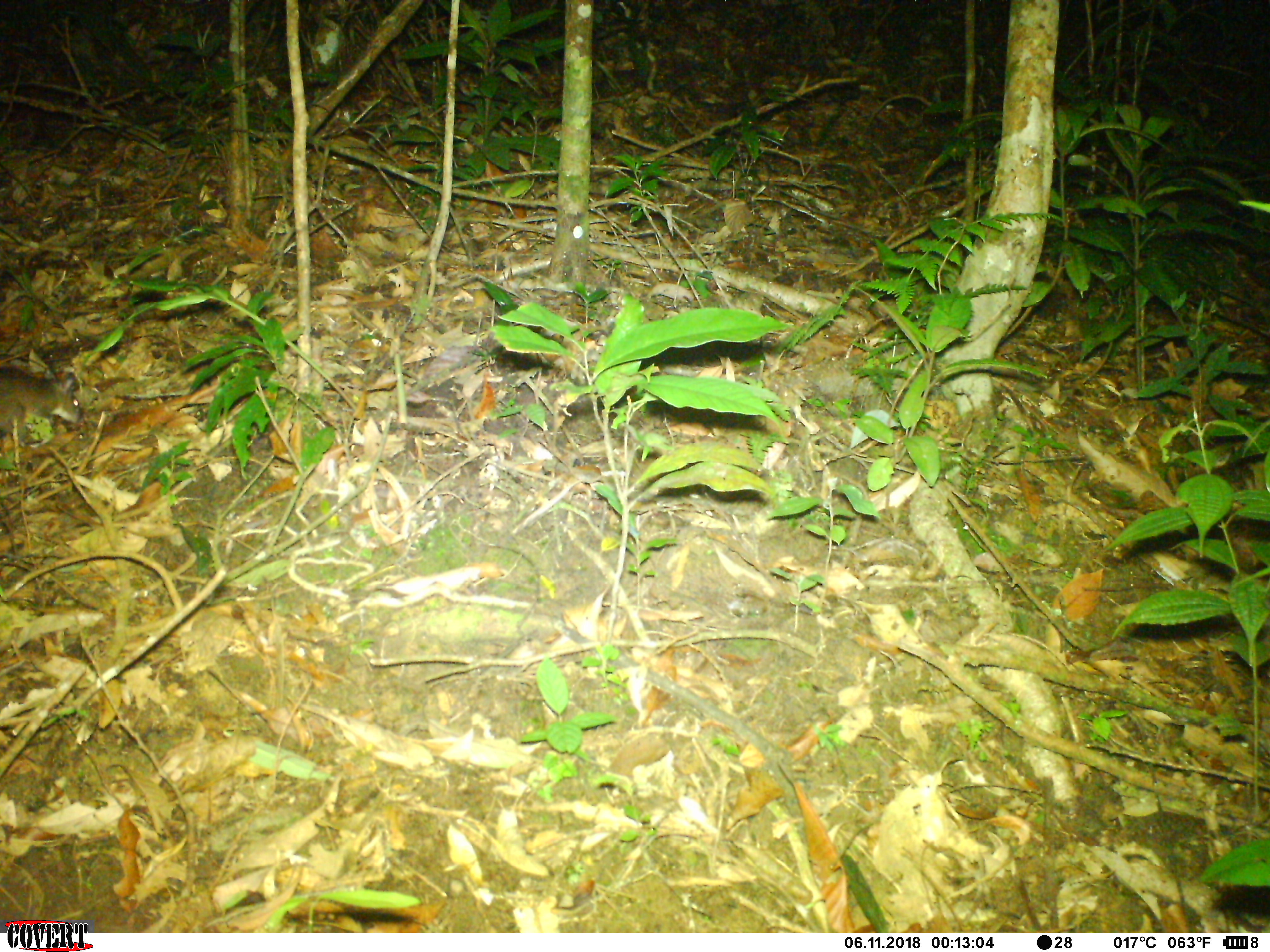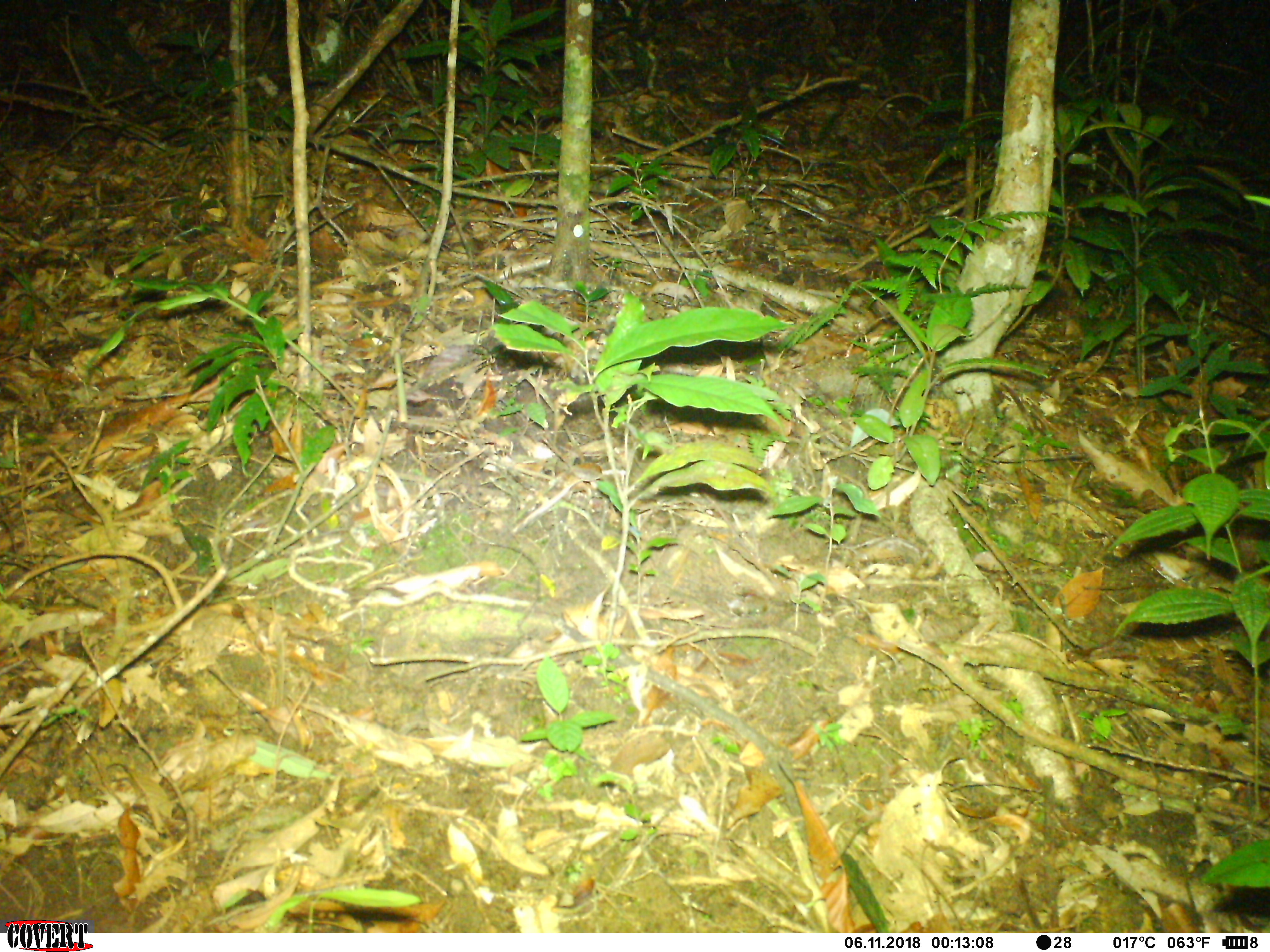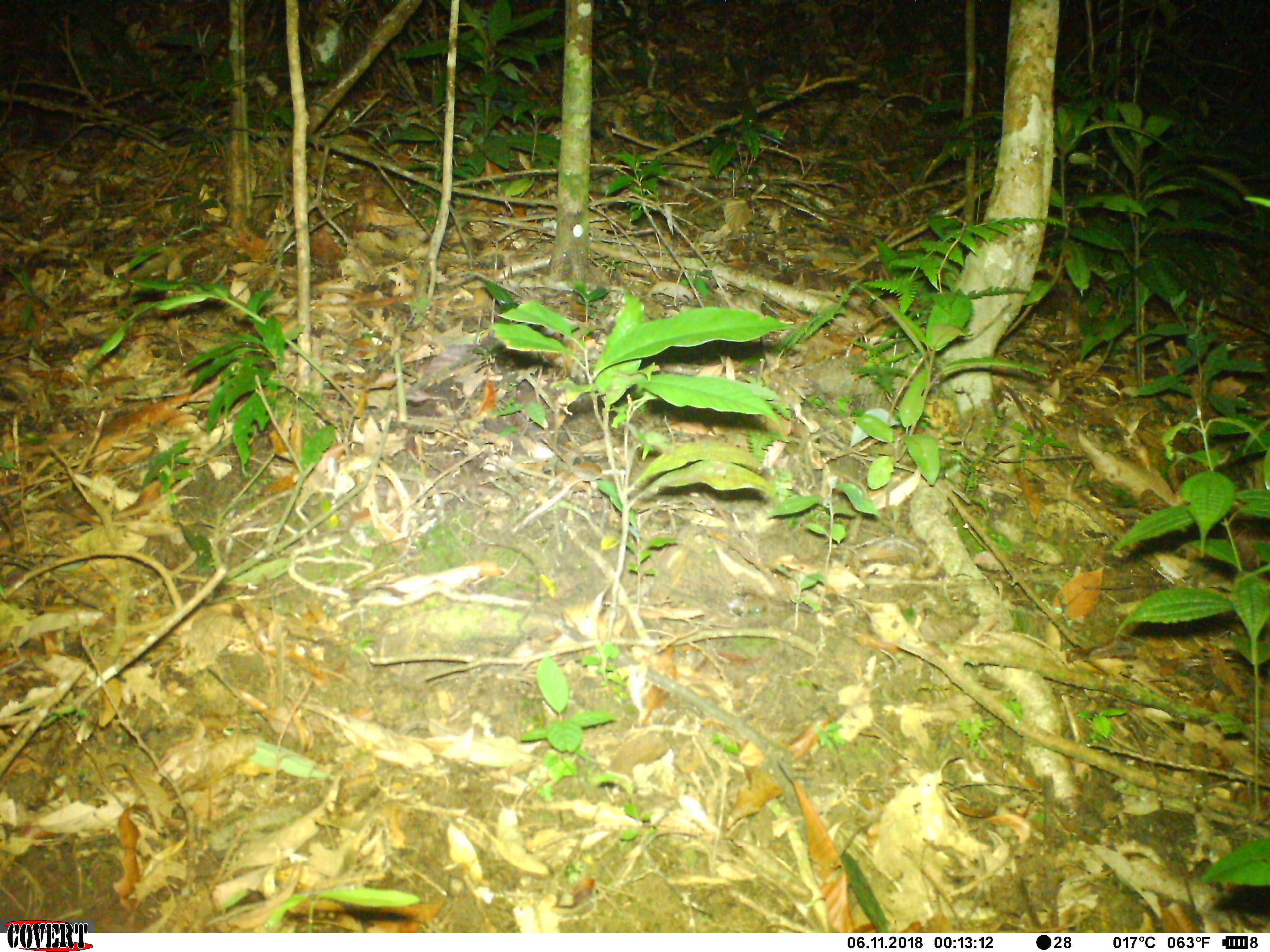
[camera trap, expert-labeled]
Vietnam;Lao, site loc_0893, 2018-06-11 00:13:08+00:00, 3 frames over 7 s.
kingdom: Animalia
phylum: Chordata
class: Mammalia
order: Rodentia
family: Muridae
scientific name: Muridae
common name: old-world mice and rats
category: unidentified murid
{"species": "unidentified murid (old-world mice and rats) (Muridae)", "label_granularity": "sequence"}